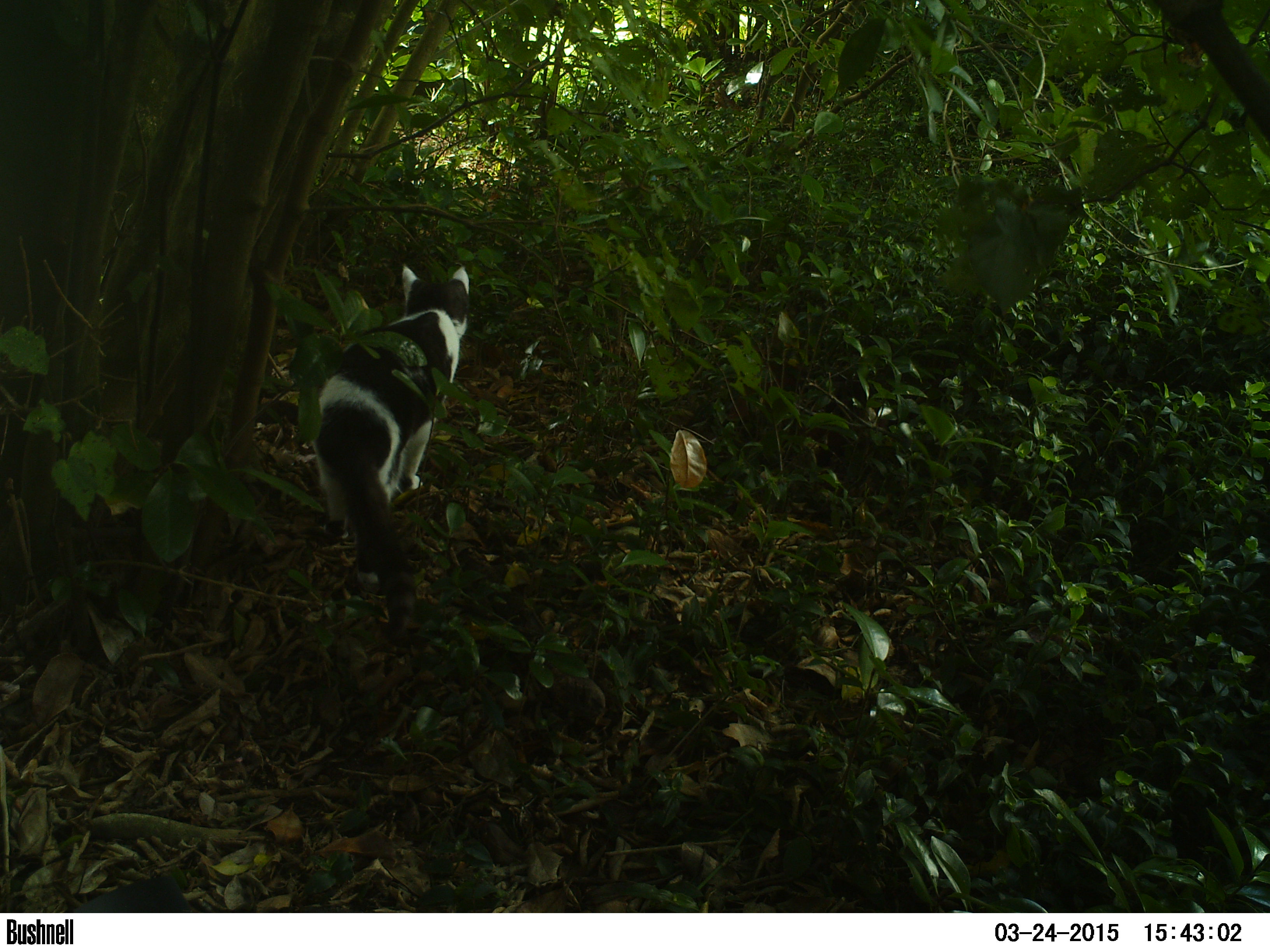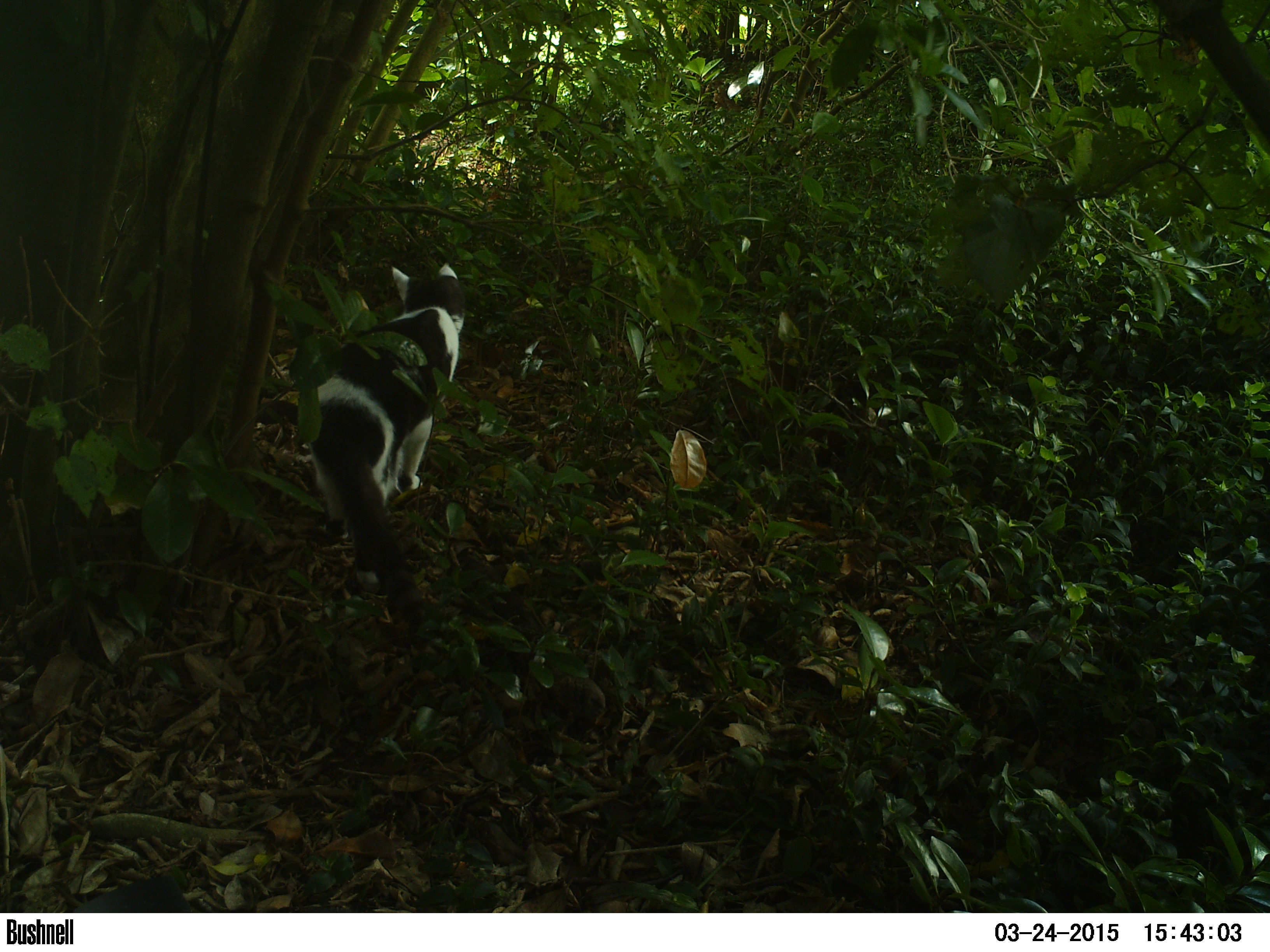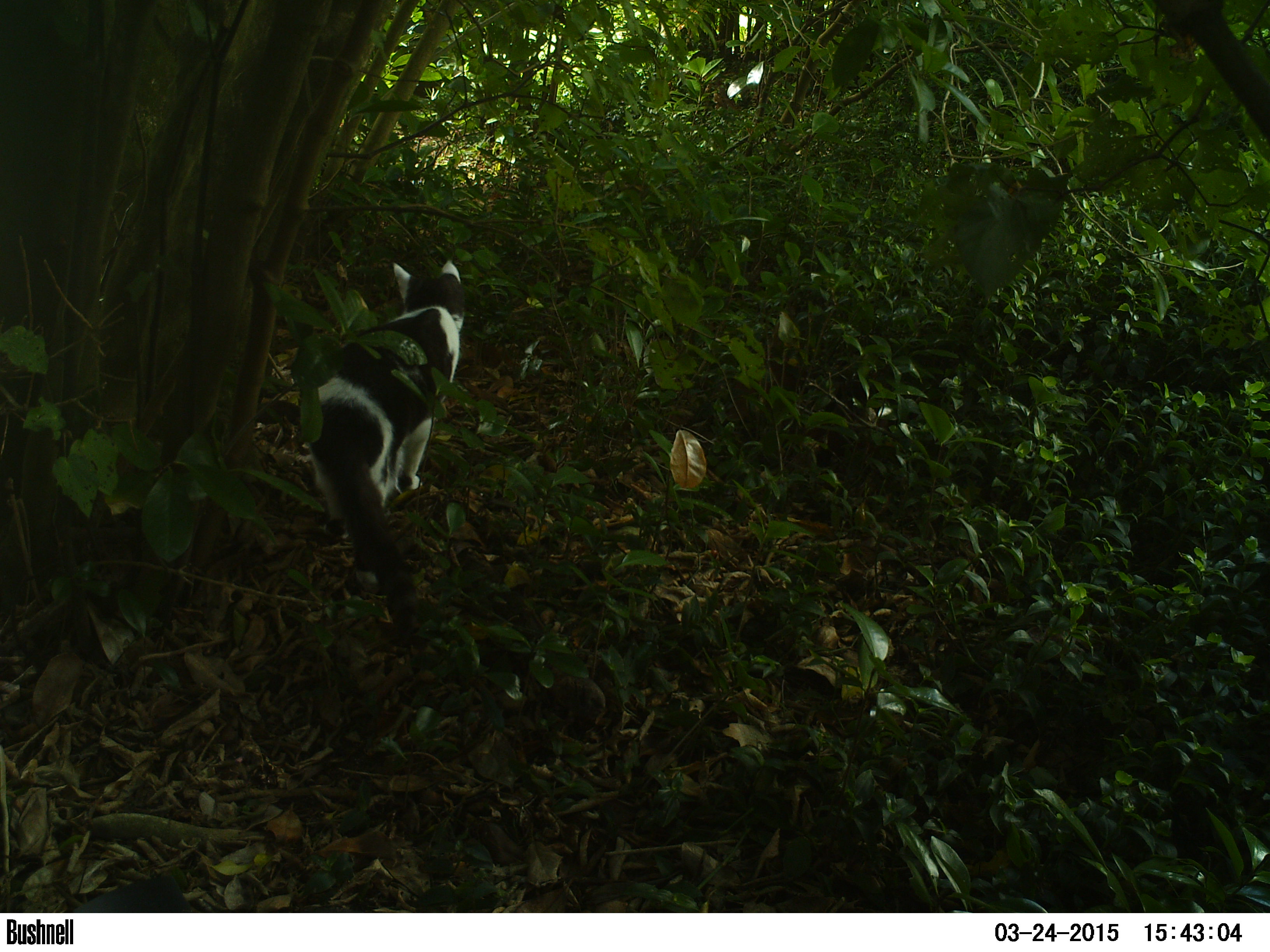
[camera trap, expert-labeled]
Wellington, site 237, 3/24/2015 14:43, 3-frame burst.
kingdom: Animalia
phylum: Chordata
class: Mammalia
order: Carnivora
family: Felidae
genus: Felis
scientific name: Felis catus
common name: cat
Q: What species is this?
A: Cat (Felis catus).